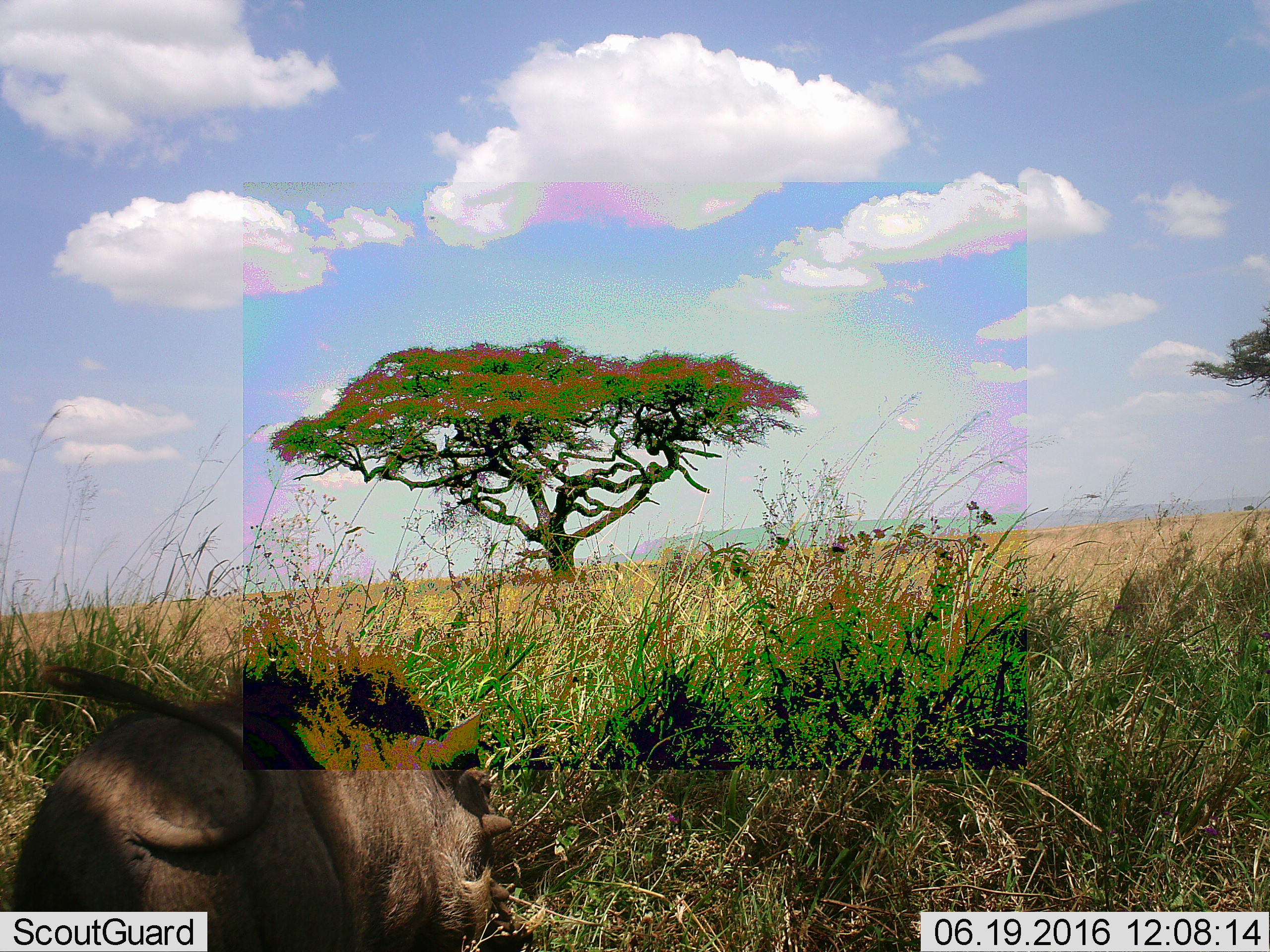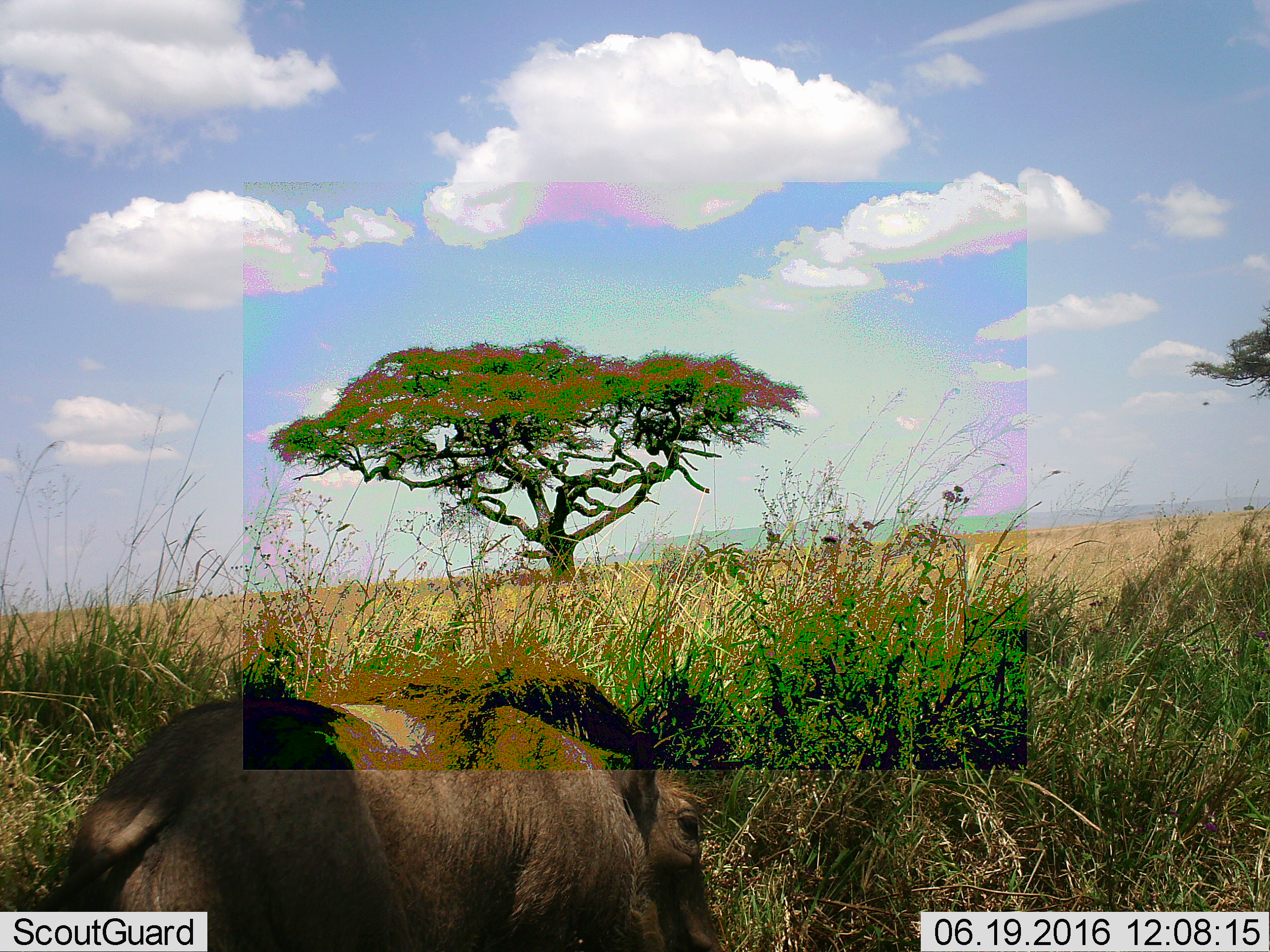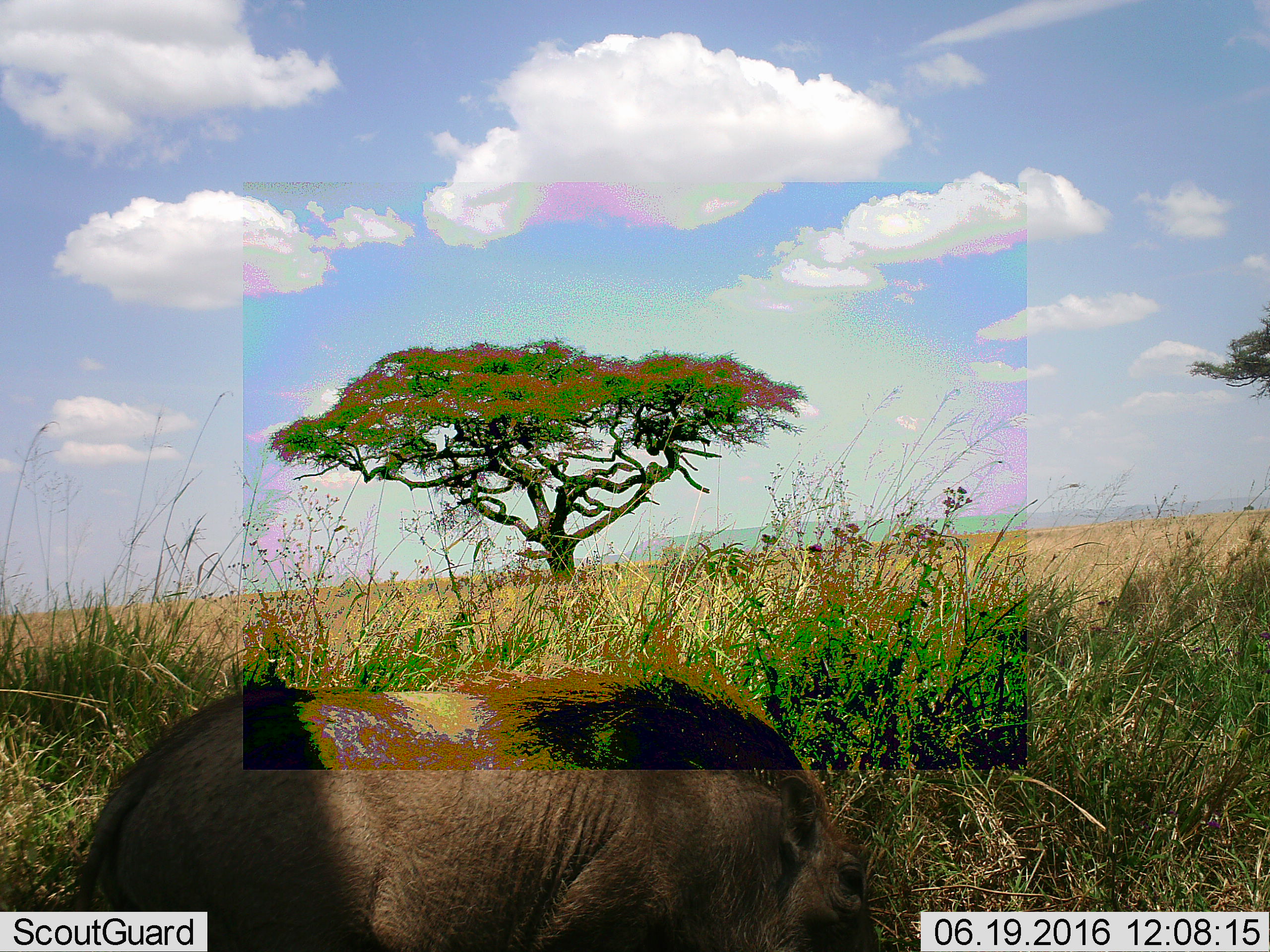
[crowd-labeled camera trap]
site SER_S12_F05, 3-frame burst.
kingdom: Animalia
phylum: Chordata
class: Mammalia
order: Artiodactyla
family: Suidae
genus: Phacochoerus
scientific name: Phacochoerus africanus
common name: warthog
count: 1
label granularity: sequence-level